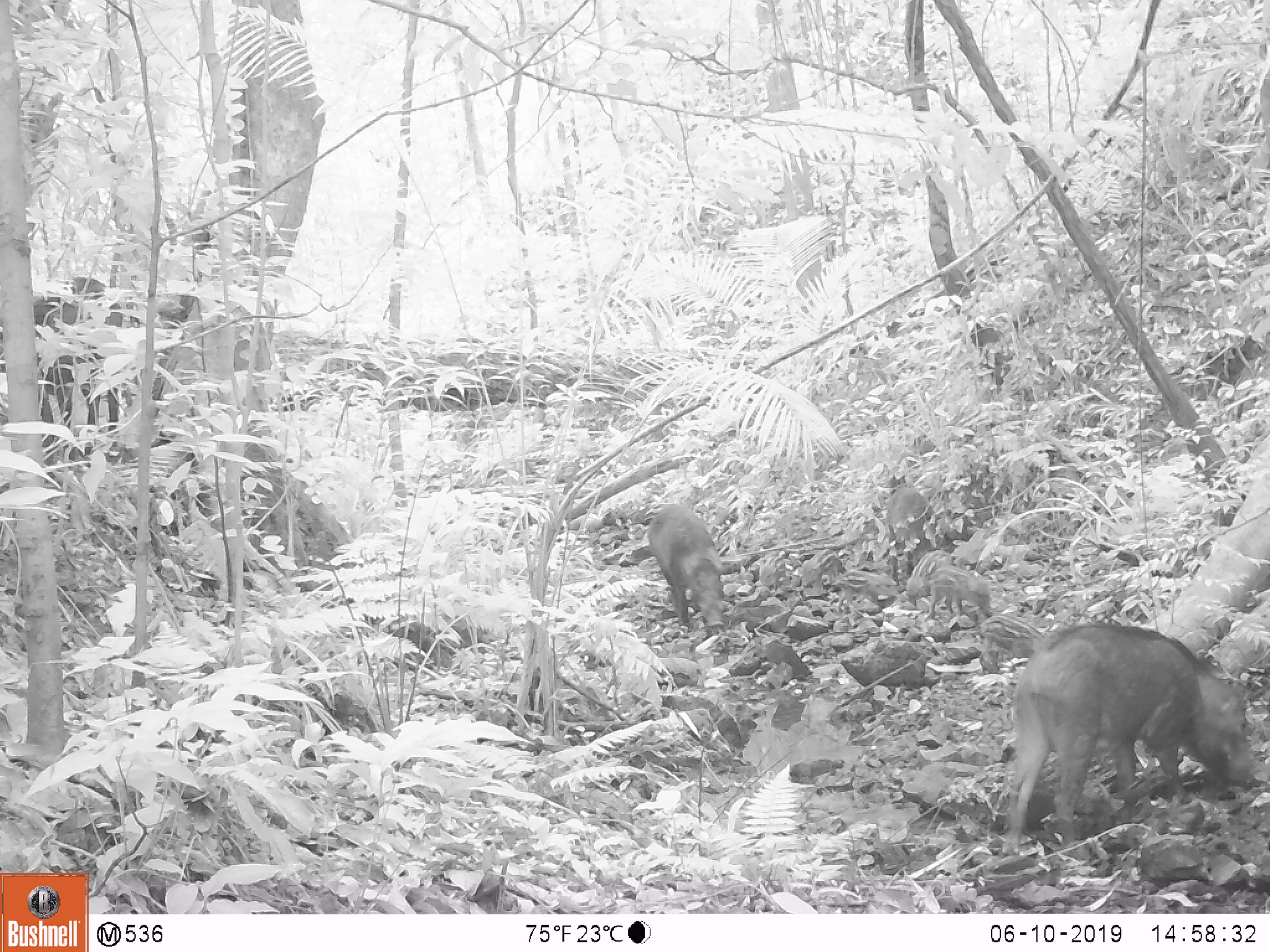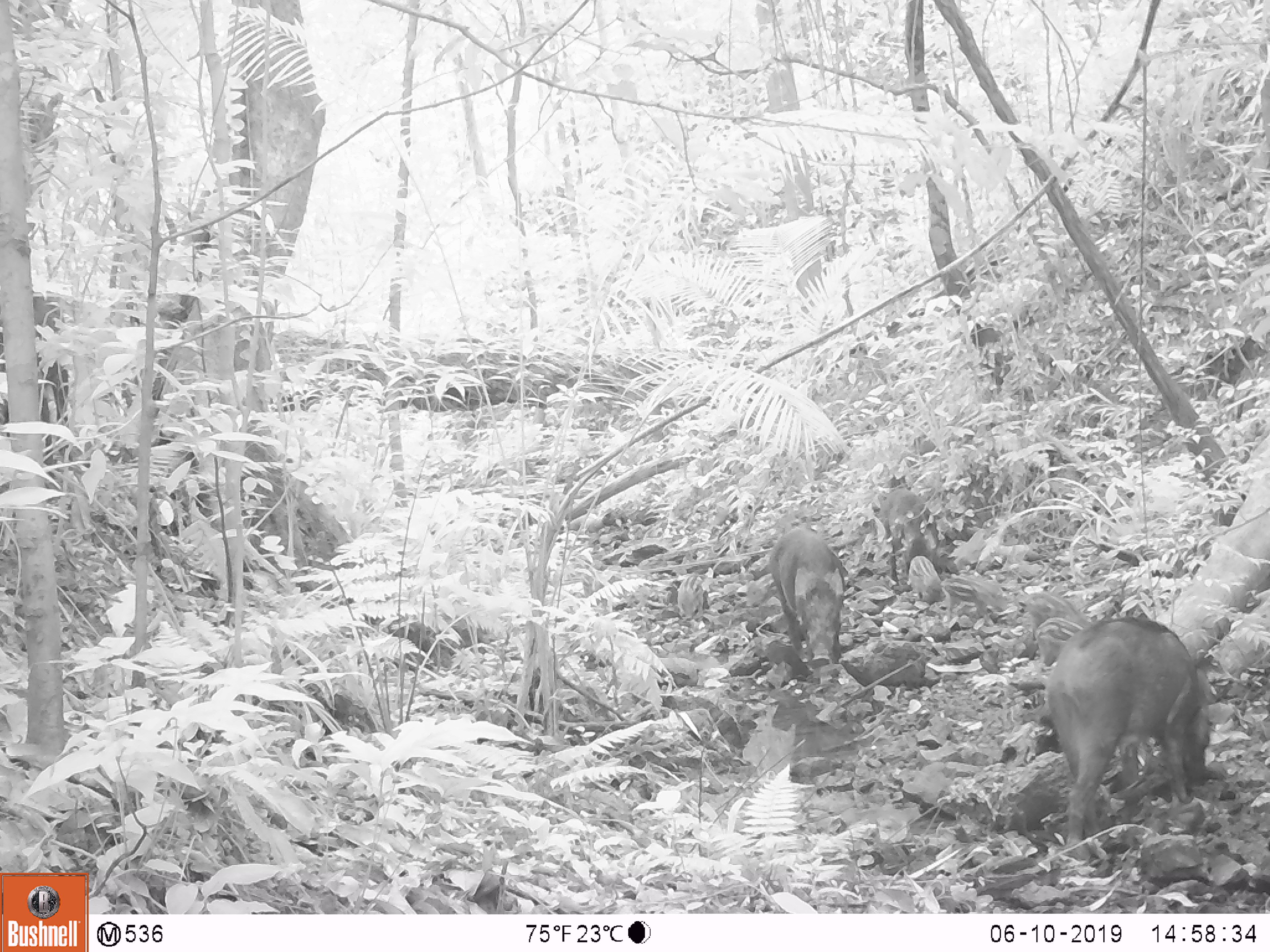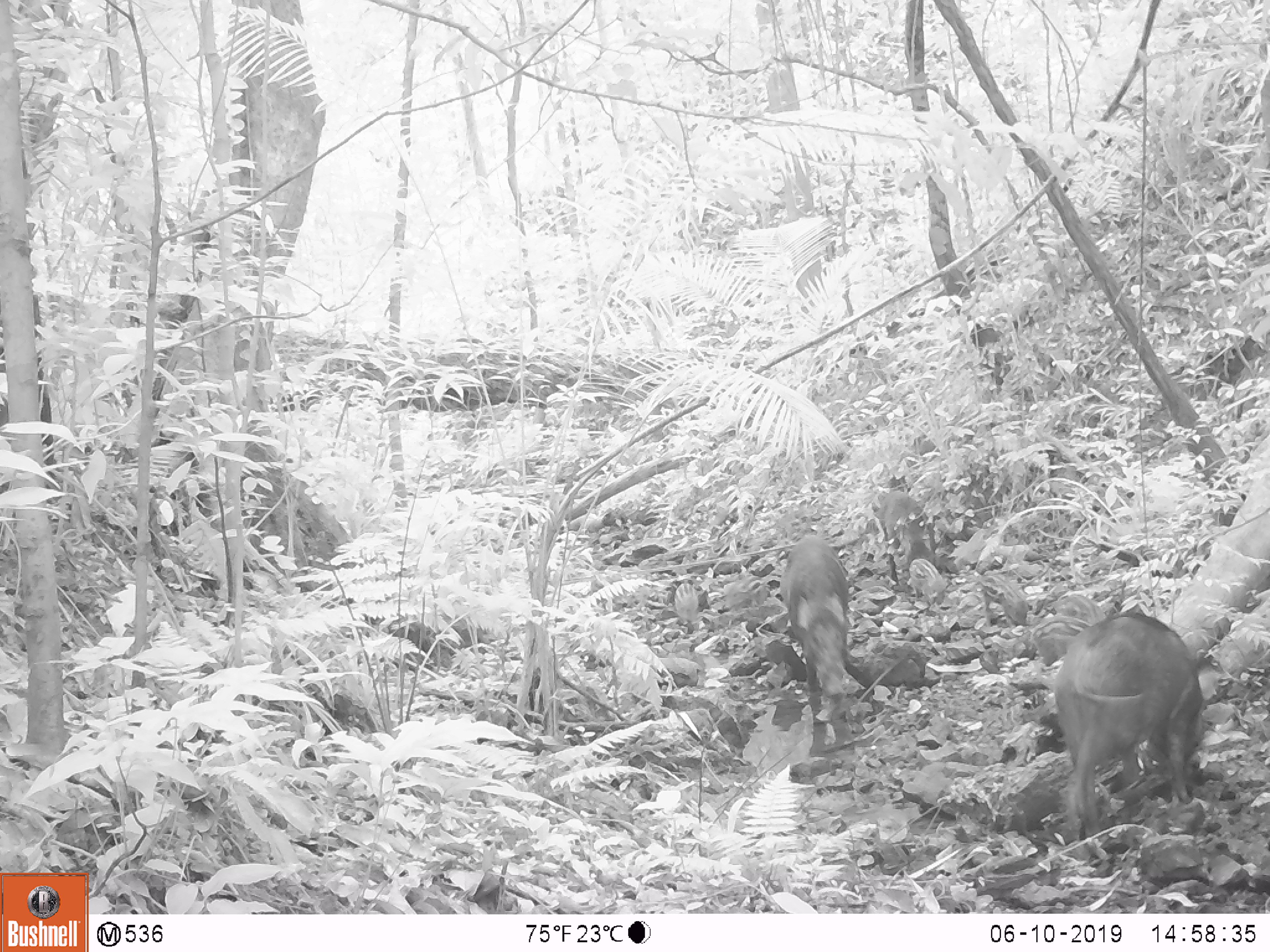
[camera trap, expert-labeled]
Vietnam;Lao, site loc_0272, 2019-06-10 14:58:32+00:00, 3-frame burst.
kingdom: Animalia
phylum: Chordata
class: Mammalia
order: Artiodactyla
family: Suidae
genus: Sus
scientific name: Sus scrofa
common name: eurasian wild pig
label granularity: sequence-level